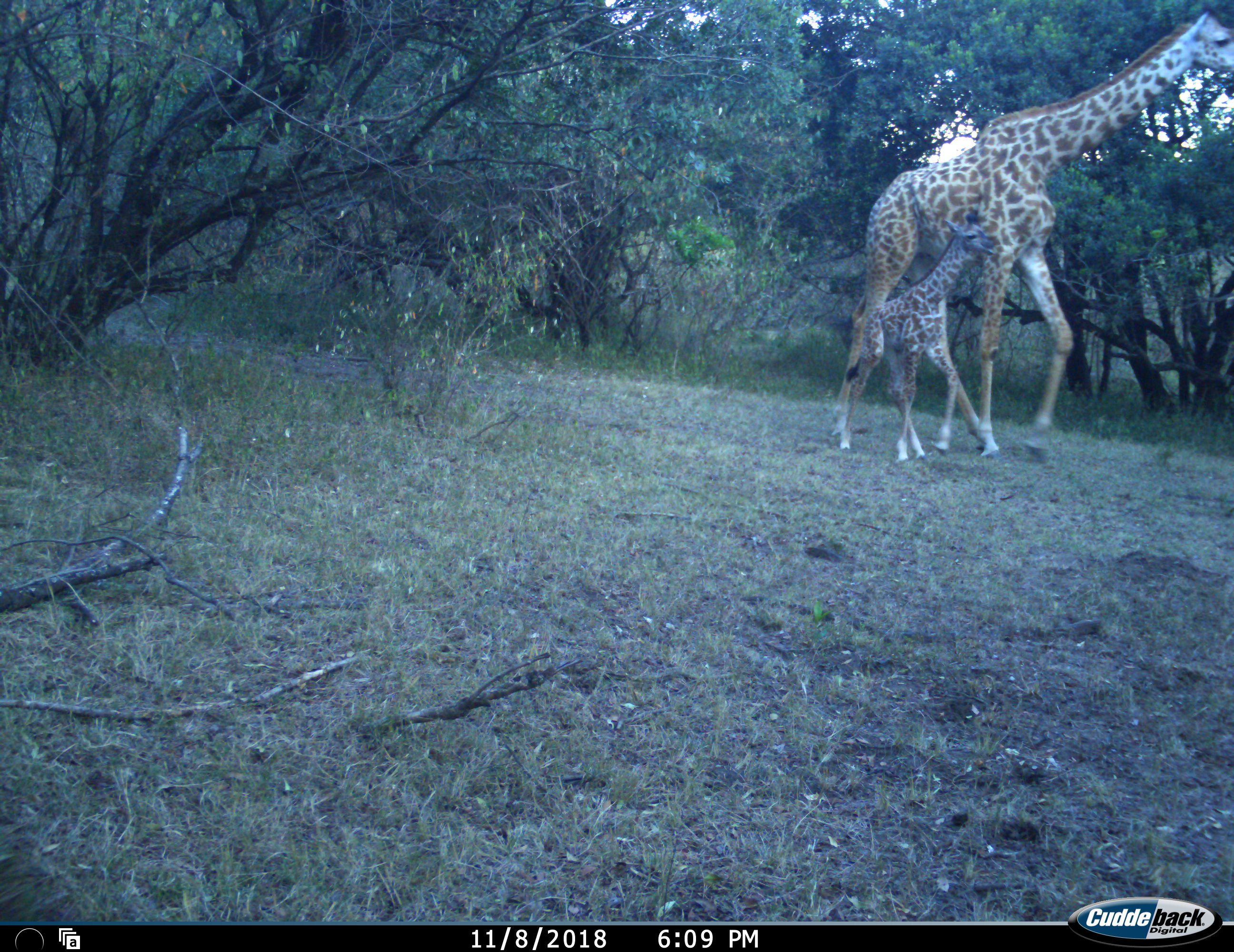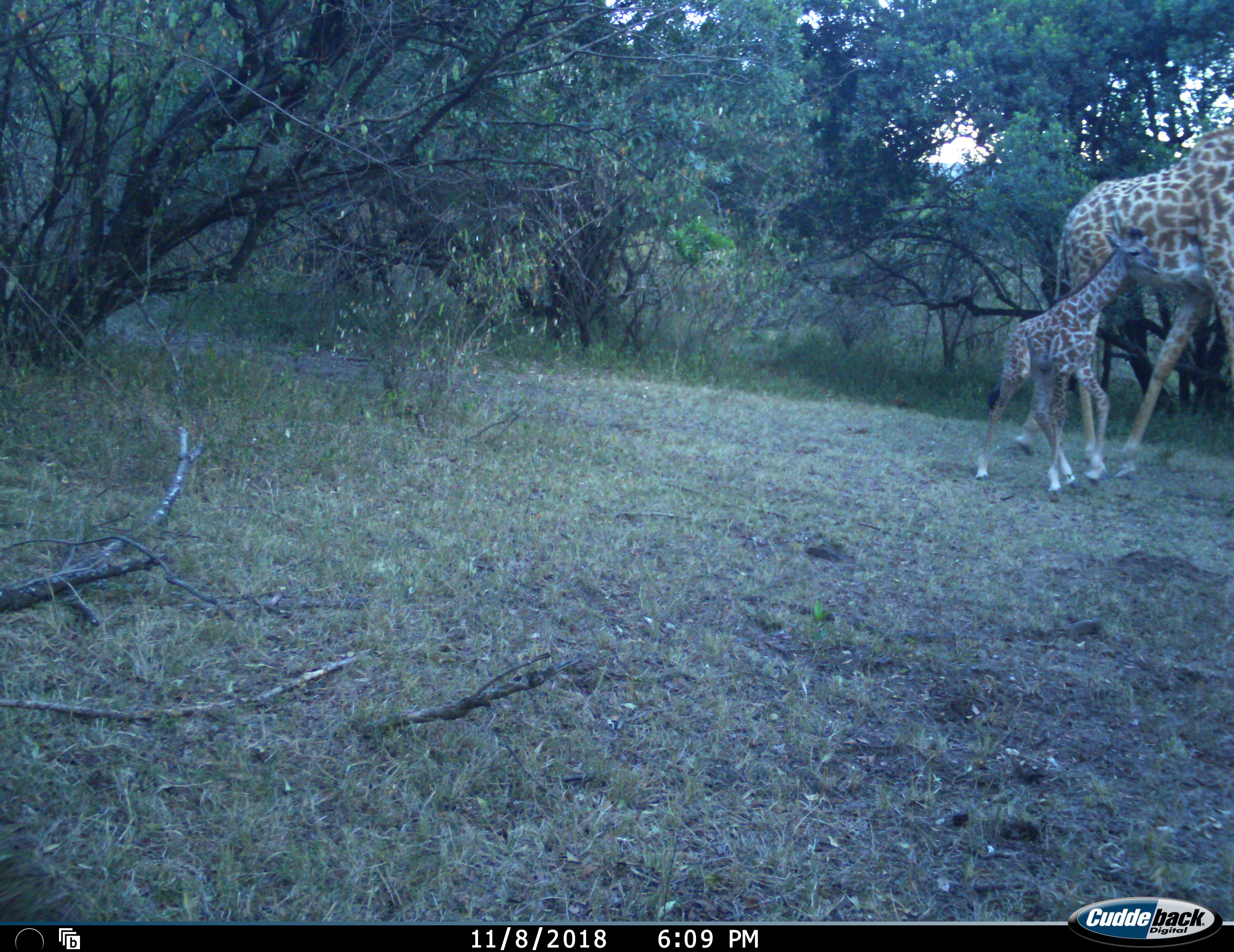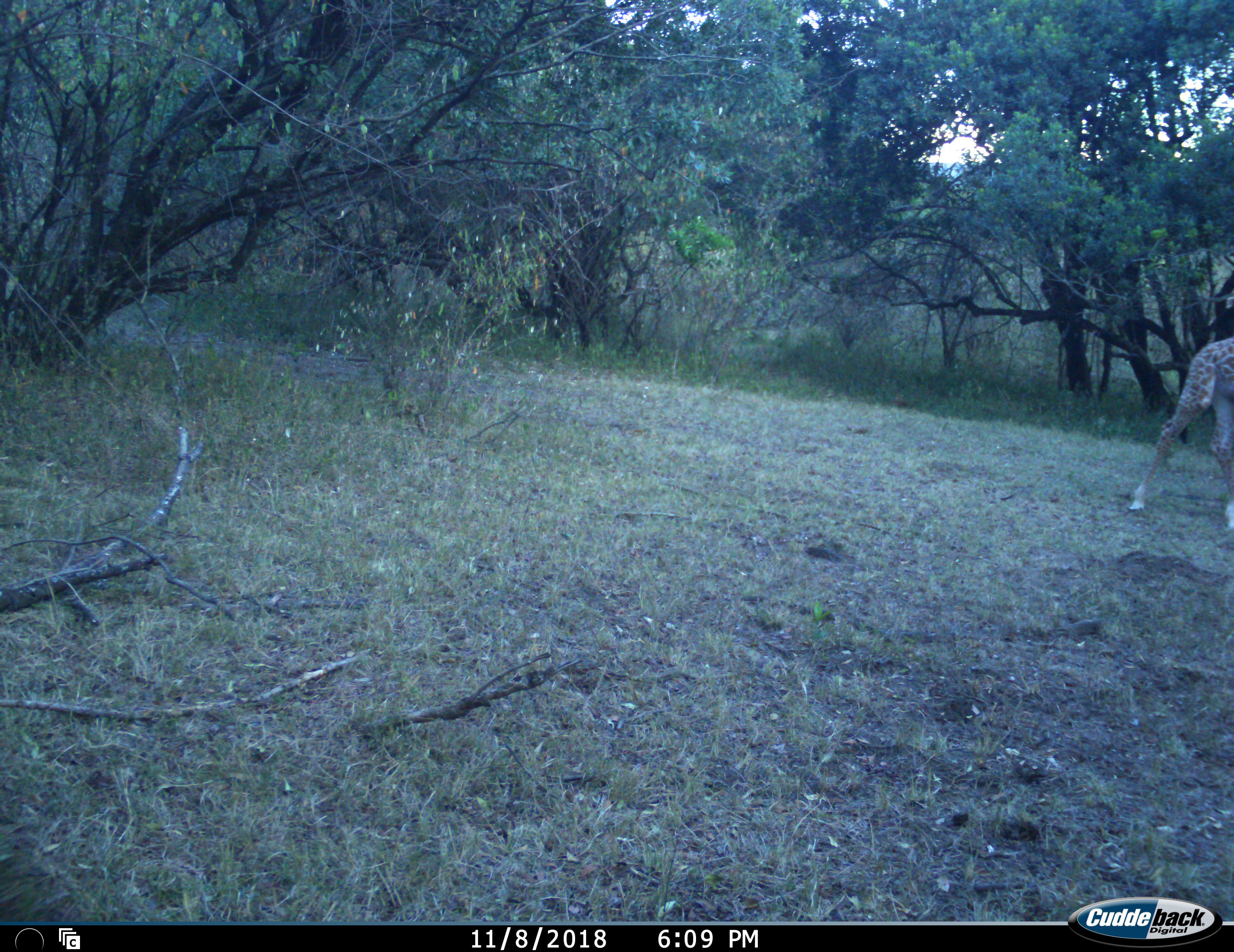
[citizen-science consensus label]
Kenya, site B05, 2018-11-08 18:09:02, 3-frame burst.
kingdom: Animalia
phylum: Chordata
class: Mammalia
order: Artiodactyla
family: Giraffidae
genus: Giraffa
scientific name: Giraffa camelopardalis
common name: giraffe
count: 2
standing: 30%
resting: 0%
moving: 80%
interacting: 10%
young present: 80%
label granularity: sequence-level